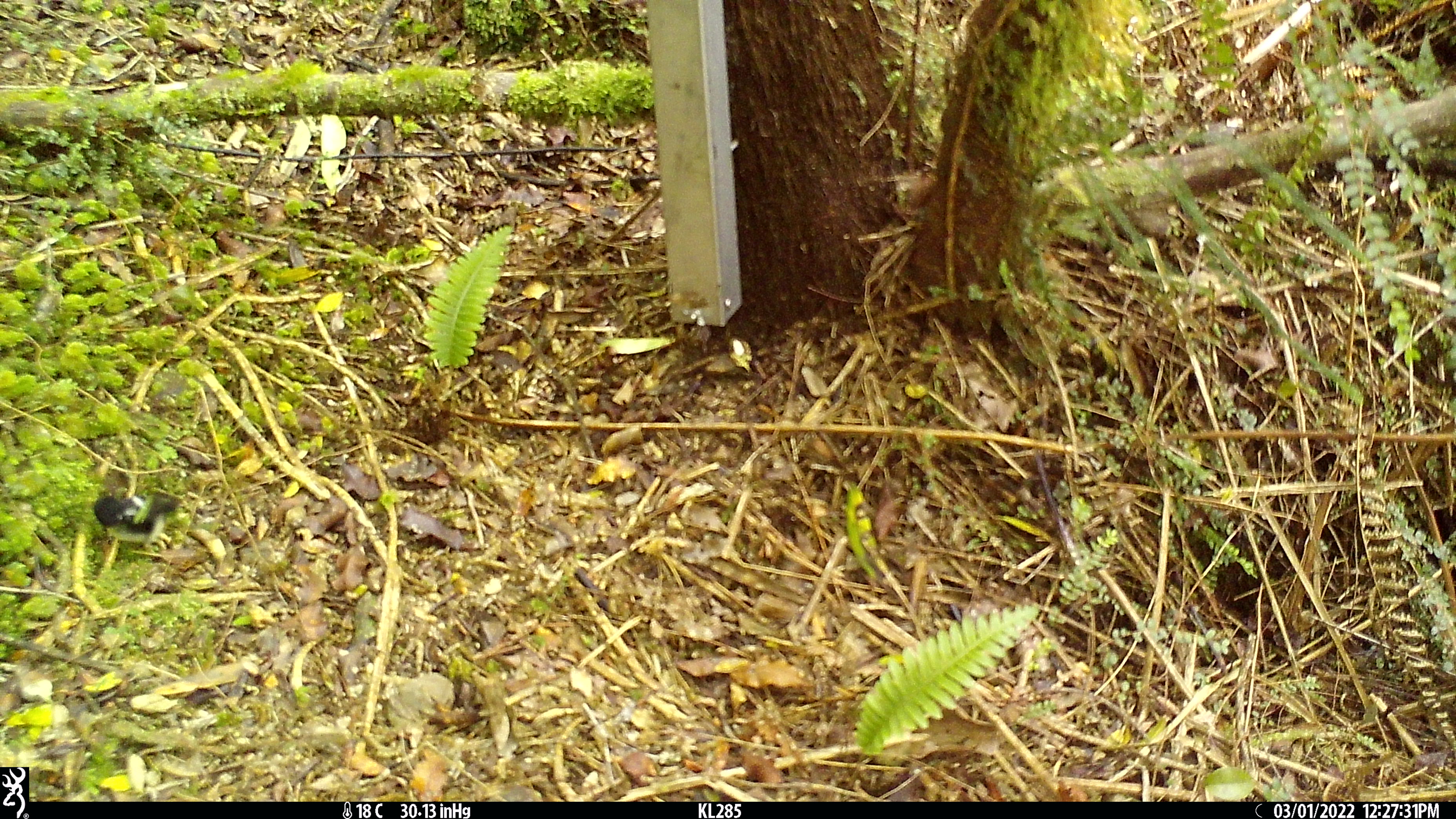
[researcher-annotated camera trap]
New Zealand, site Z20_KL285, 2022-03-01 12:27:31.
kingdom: Animalia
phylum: Chordata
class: Aves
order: Passeriformes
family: Petroicidae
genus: Petroica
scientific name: Petroica macrocephala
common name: tomtit